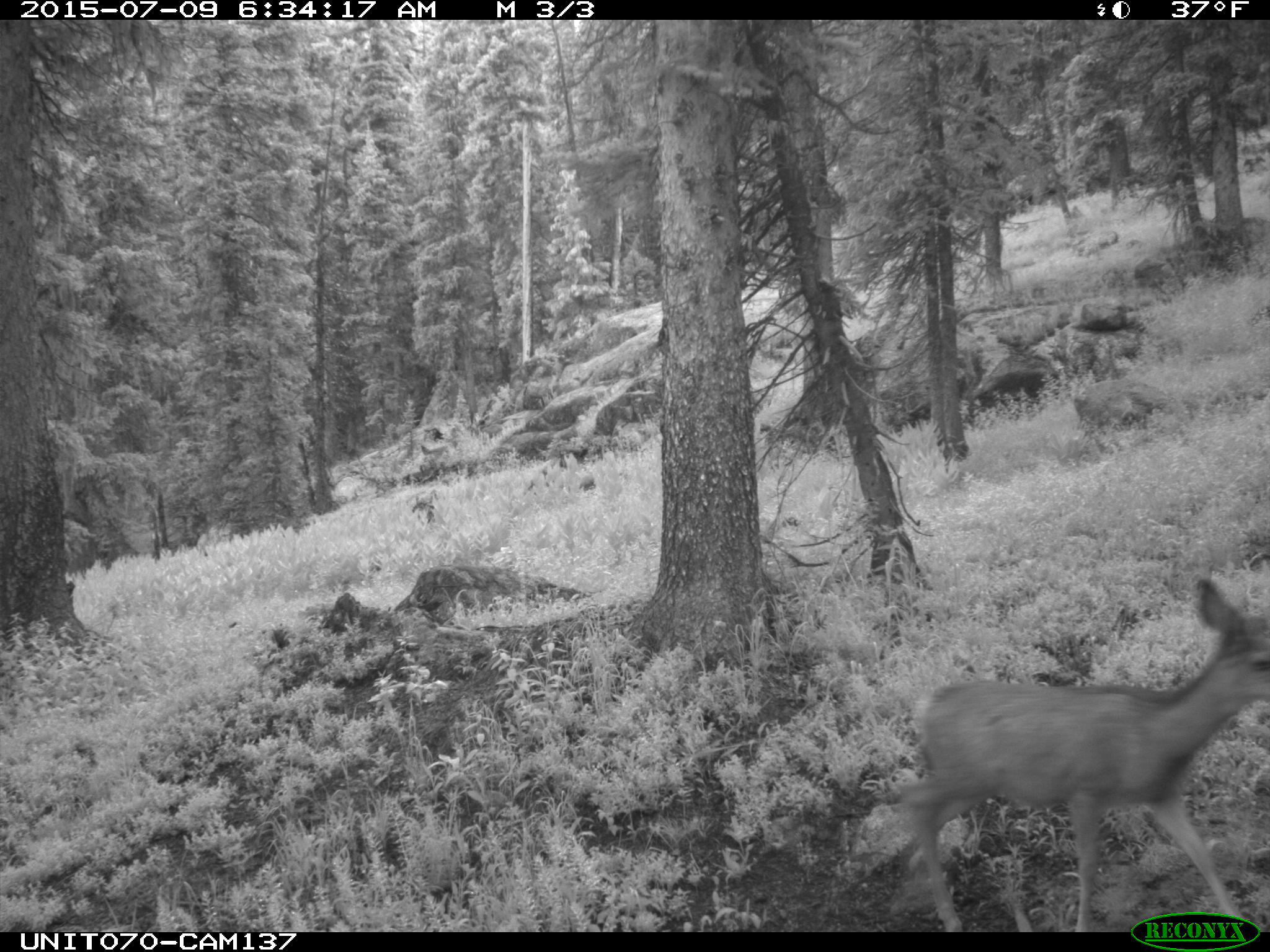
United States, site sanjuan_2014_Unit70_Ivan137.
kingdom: Animalia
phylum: Chordata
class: Mammalia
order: Artiodactyla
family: Cervidae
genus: Odocoileus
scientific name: Odocoileus hemionus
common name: mule deer